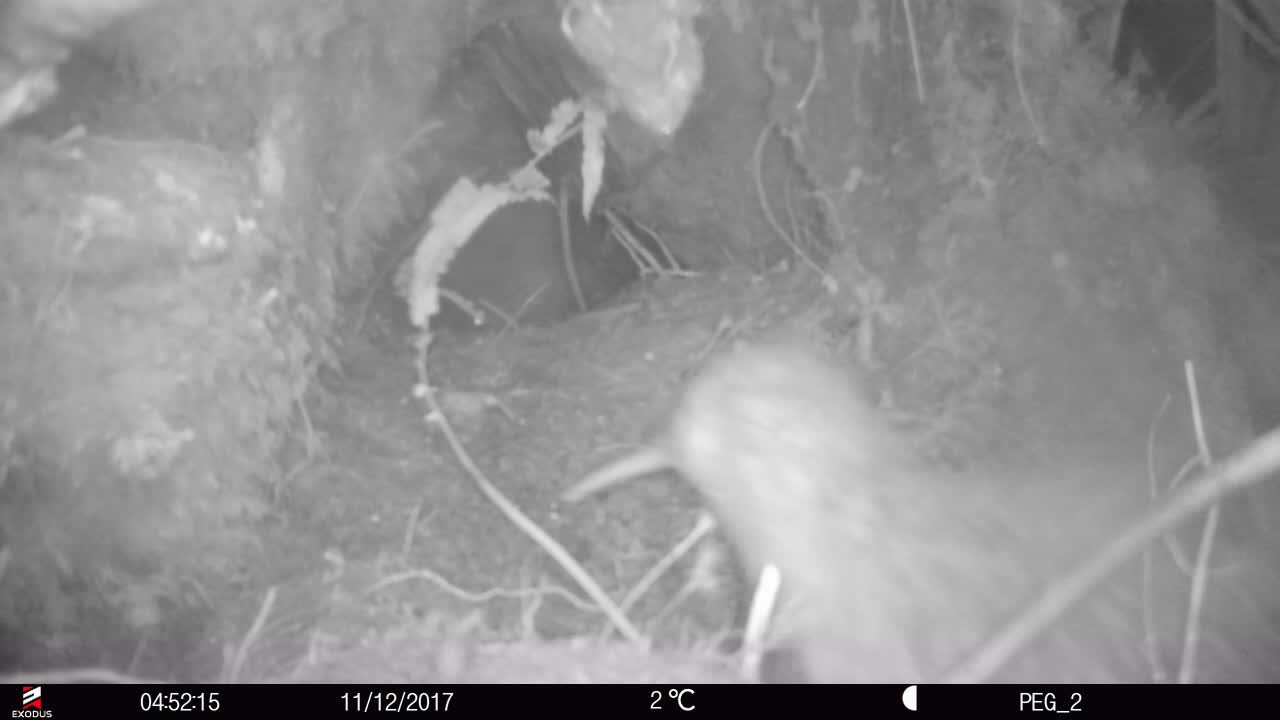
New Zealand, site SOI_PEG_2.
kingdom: Animalia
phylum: Chordata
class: Aves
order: Apterygiformes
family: Apterygidae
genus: Apteryx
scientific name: Apteryx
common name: kiwi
Kiwi (Apteryx).